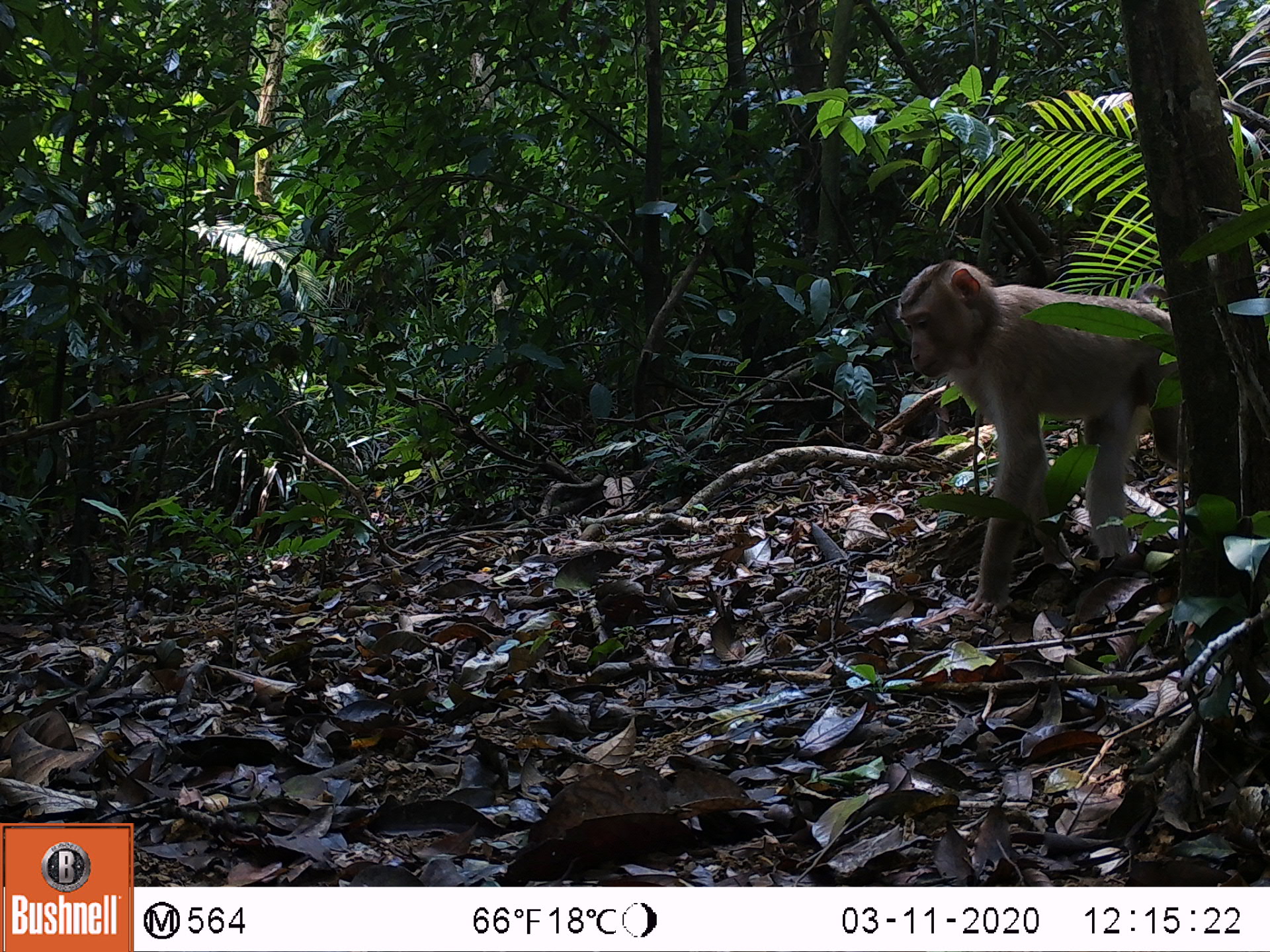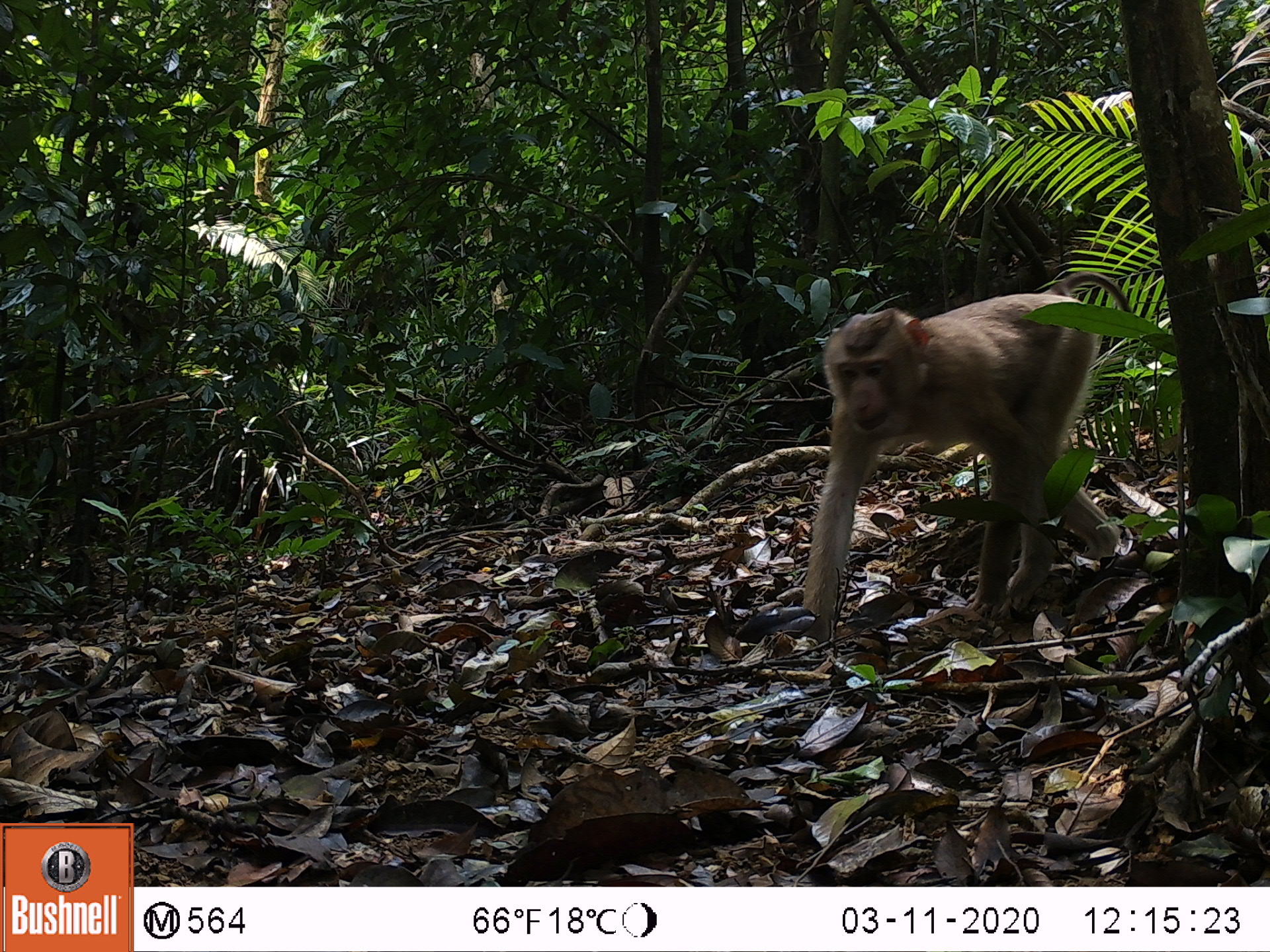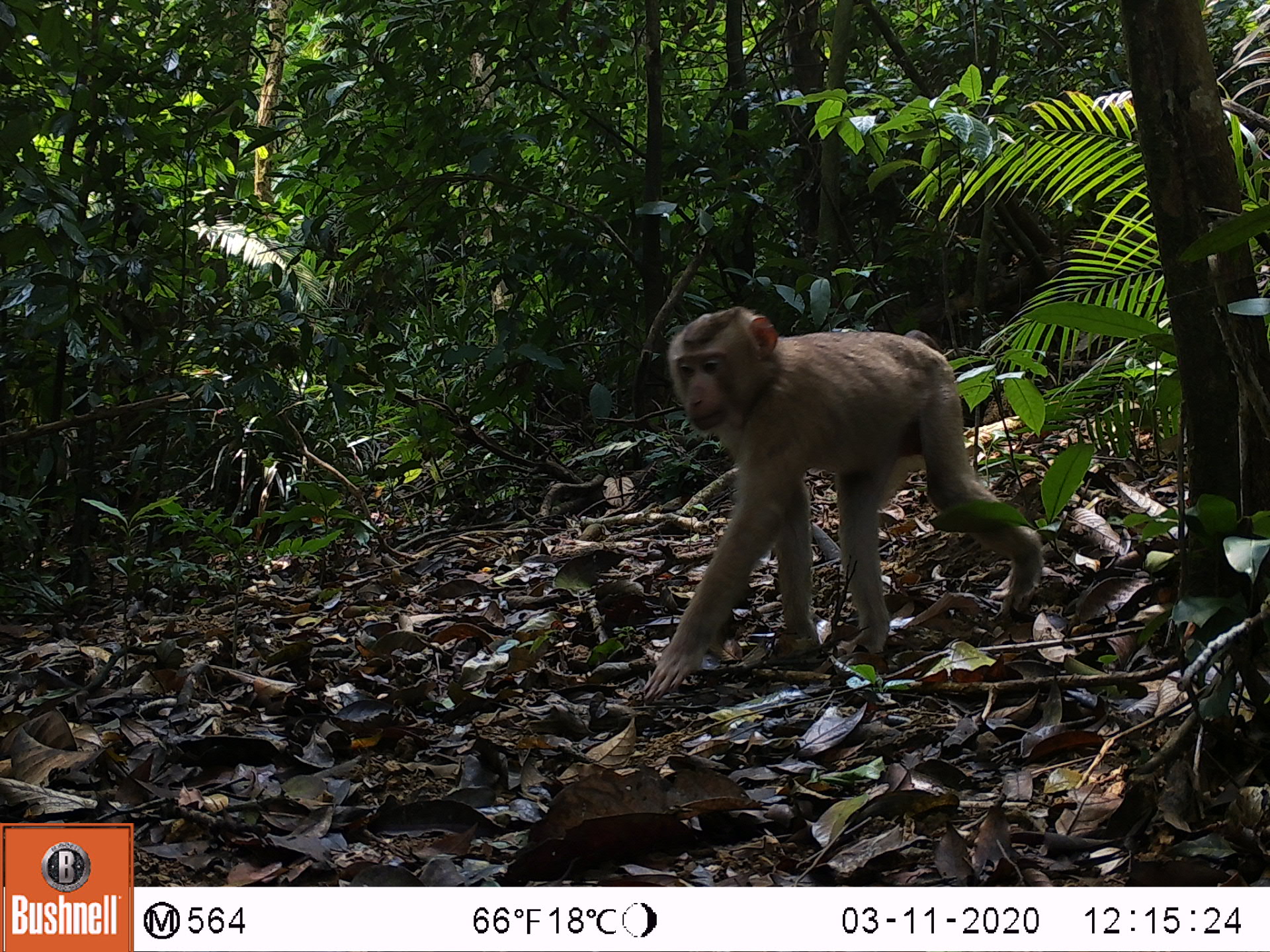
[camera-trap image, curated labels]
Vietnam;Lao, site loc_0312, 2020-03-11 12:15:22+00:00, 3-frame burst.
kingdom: Animalia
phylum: Chordata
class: Mammalia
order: Primates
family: Cercopithecidae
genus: Macaca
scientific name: Macaca nemestrina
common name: pig-tailed macaque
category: pig tailed macaque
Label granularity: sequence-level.